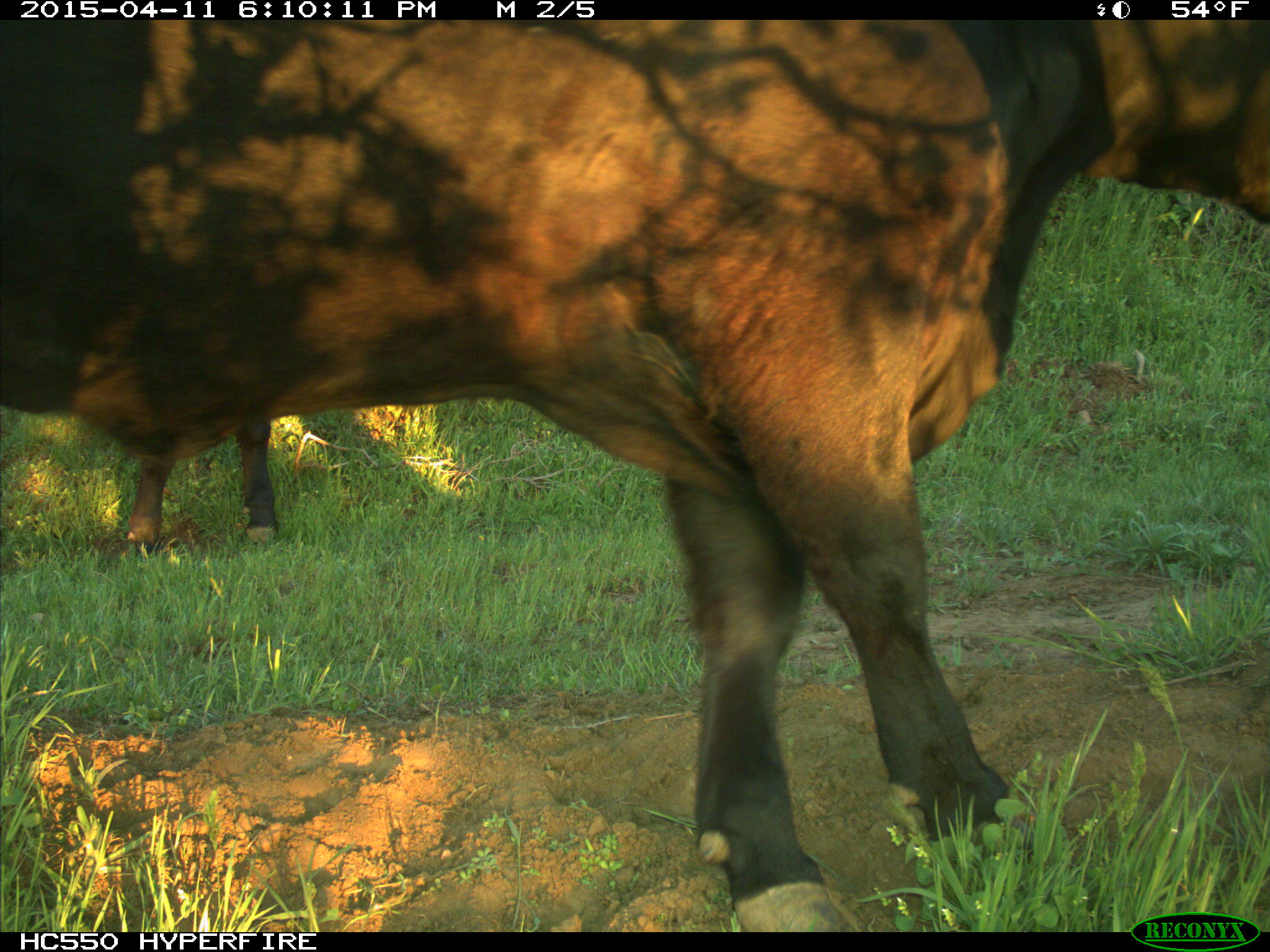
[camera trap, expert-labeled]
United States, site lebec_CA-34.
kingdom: Animalia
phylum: Chordata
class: Mammalia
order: Artiodactyla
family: Bovidae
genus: Bos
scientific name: Bos taurus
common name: domestic cow